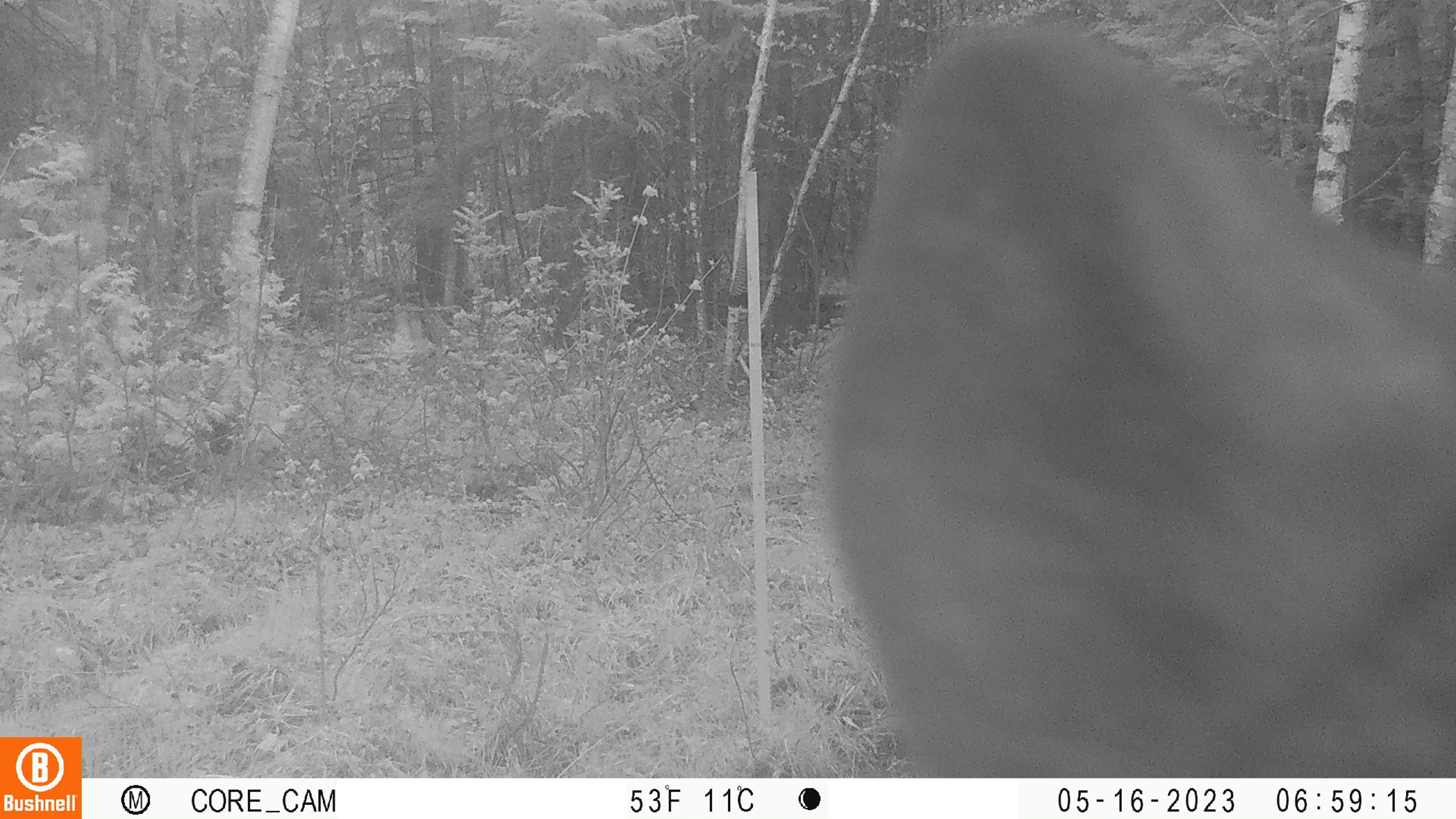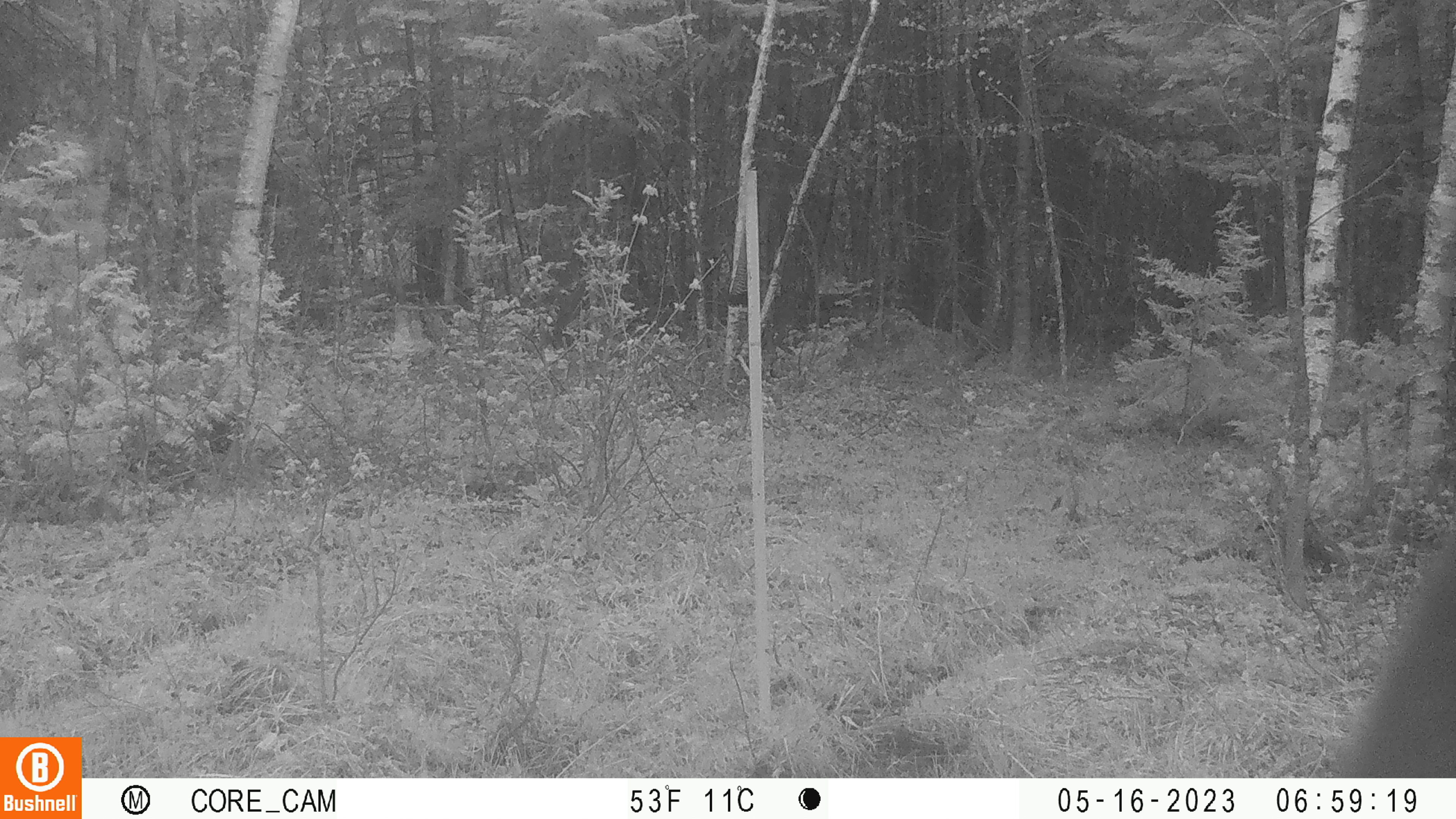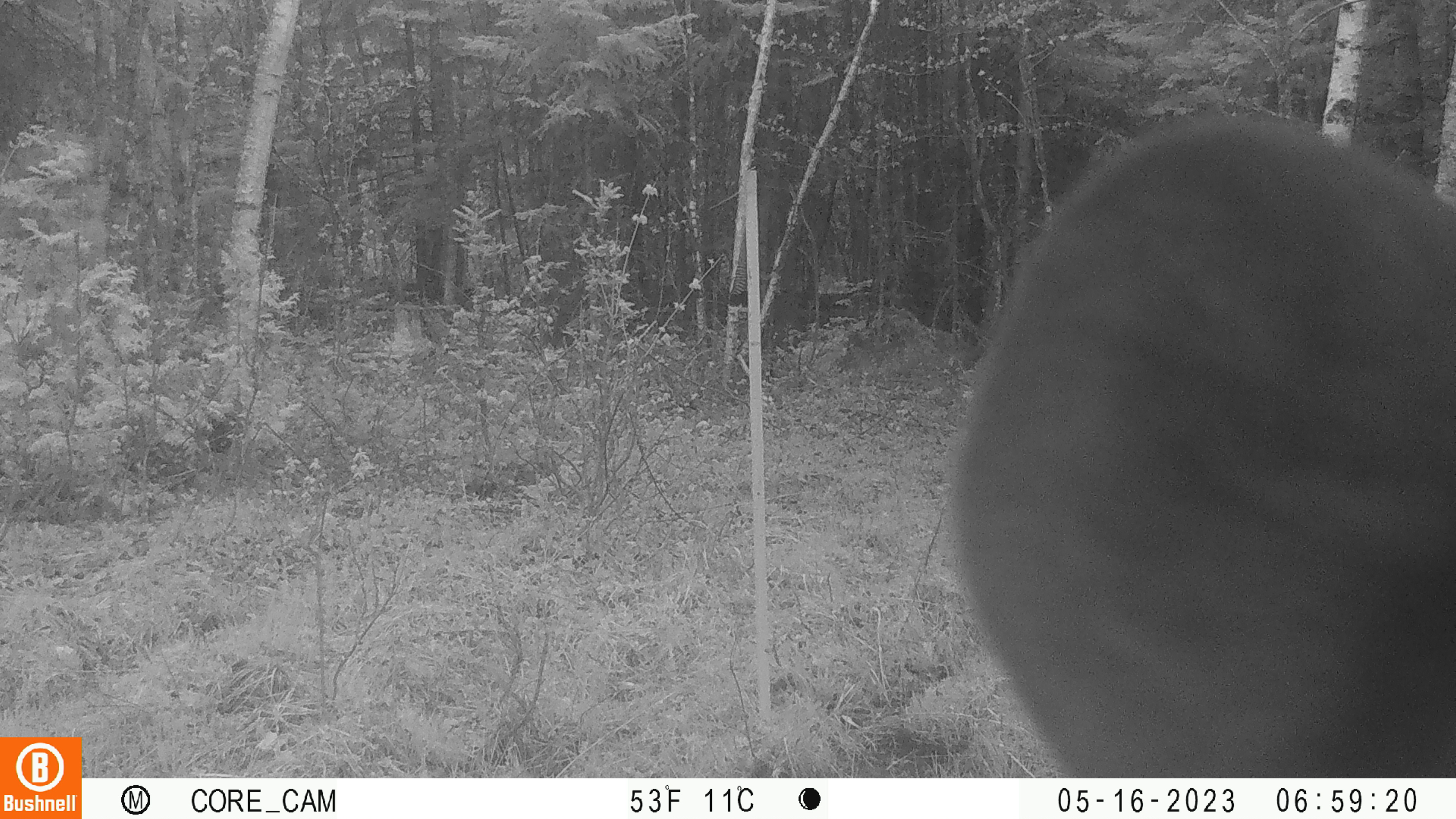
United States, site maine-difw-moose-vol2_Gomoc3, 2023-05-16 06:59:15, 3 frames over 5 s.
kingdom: Animalia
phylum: Chordata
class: Mammalia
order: Carnivora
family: Ursidae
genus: Ursus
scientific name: Ursus americanus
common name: black bear